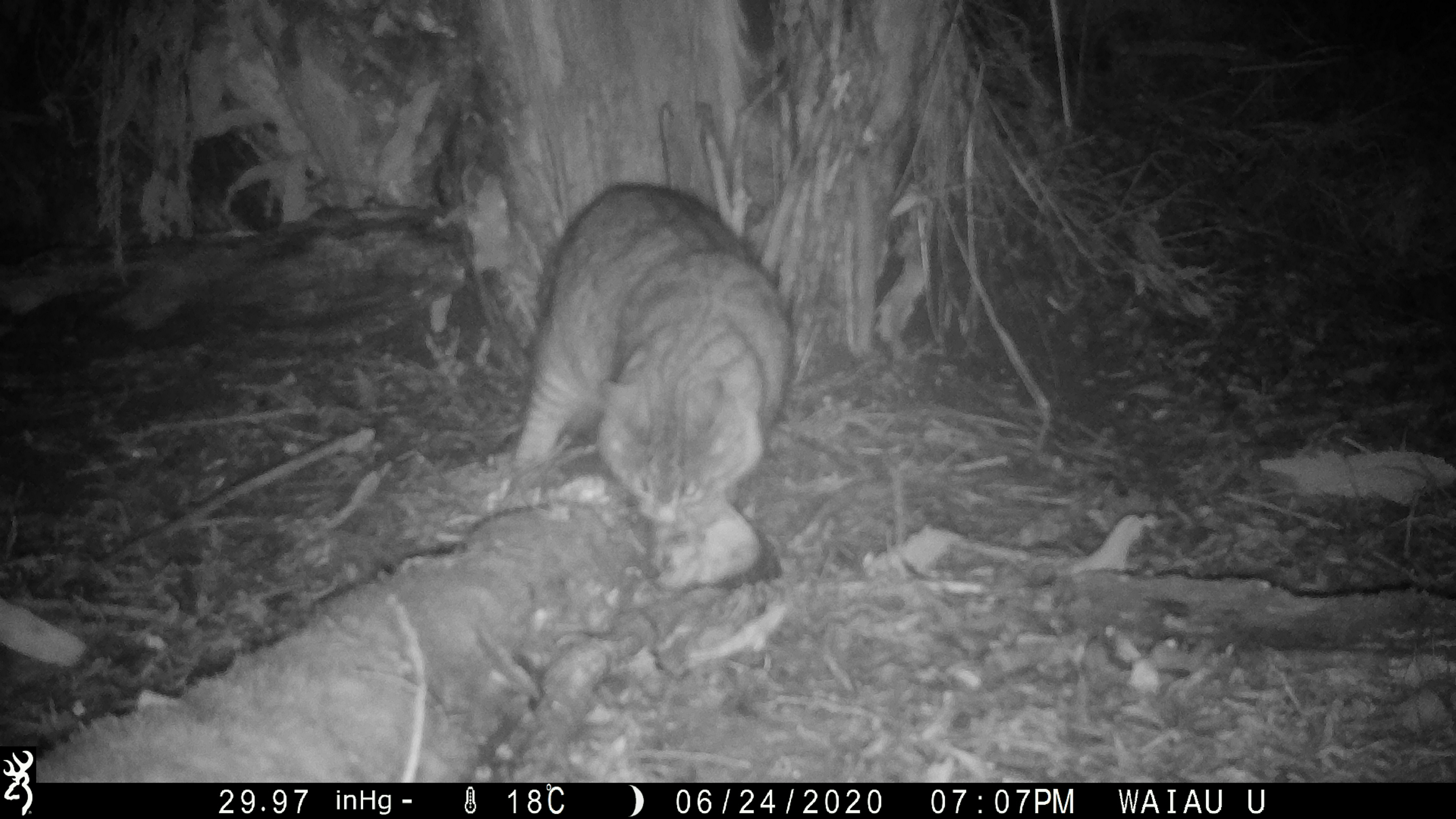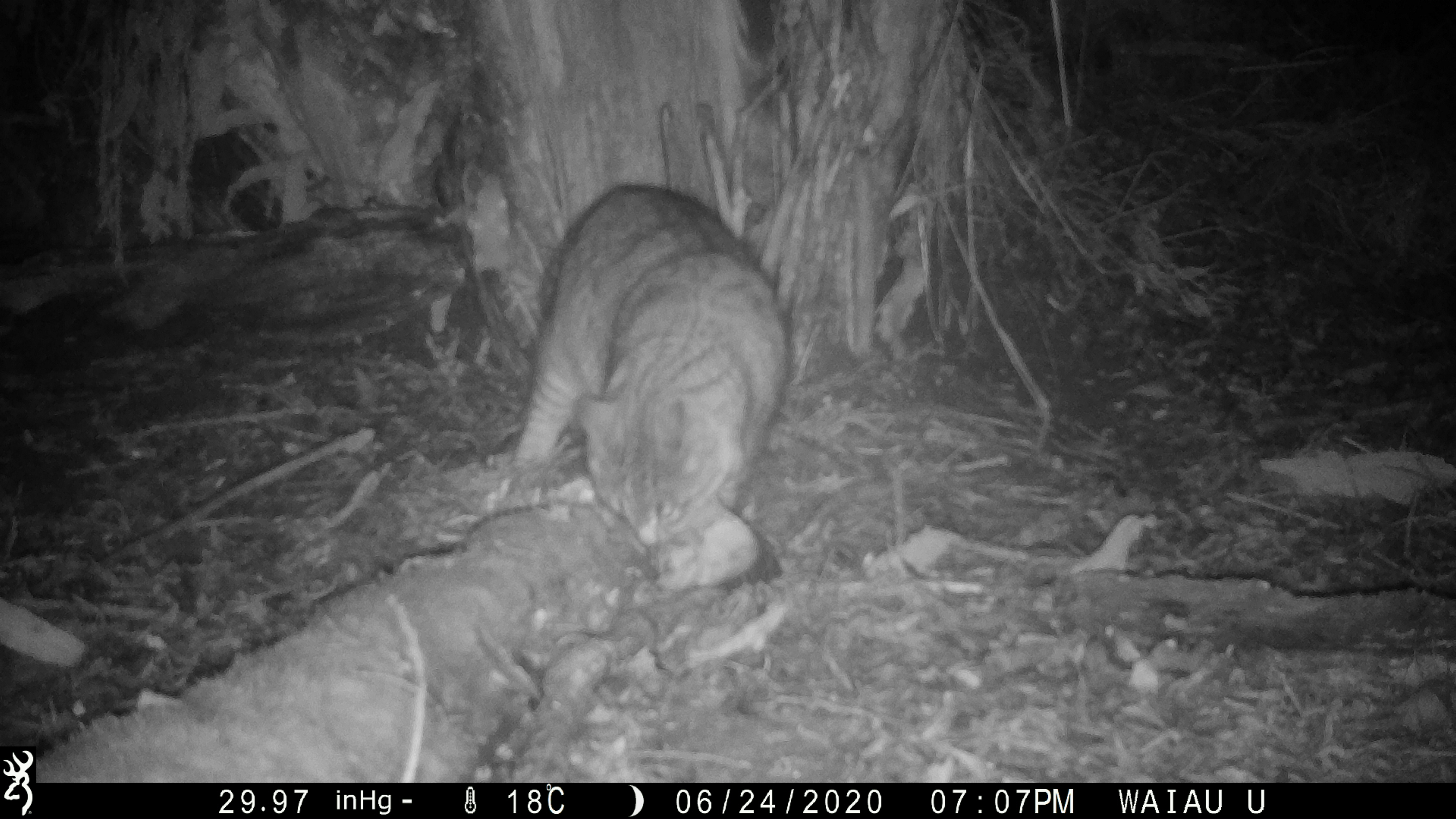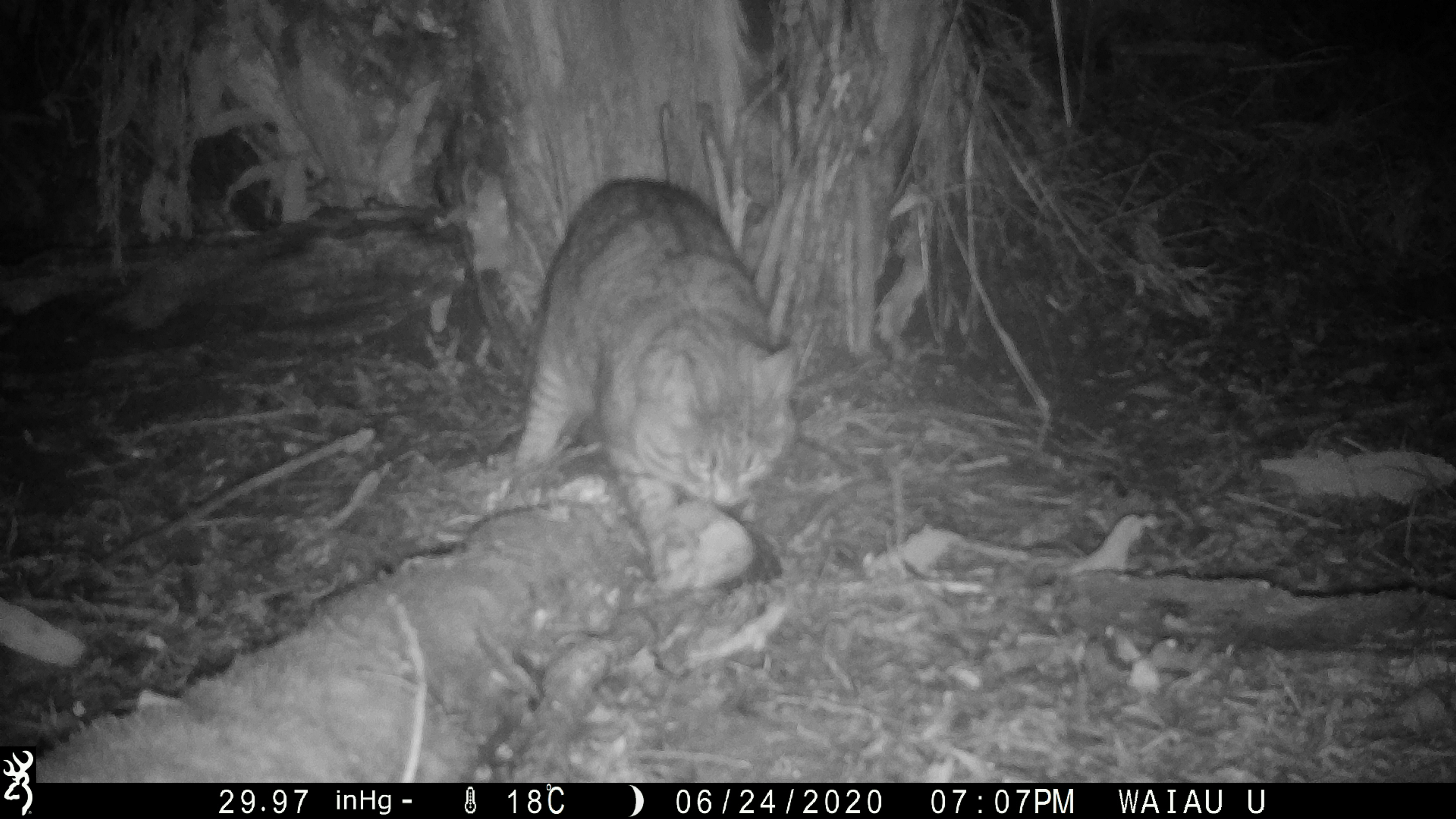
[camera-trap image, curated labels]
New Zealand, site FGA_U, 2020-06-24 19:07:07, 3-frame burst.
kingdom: Animalia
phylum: Chordata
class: Mammalia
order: Carnivora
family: Felidae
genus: Felis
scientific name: Felis catus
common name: domestic cat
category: cat